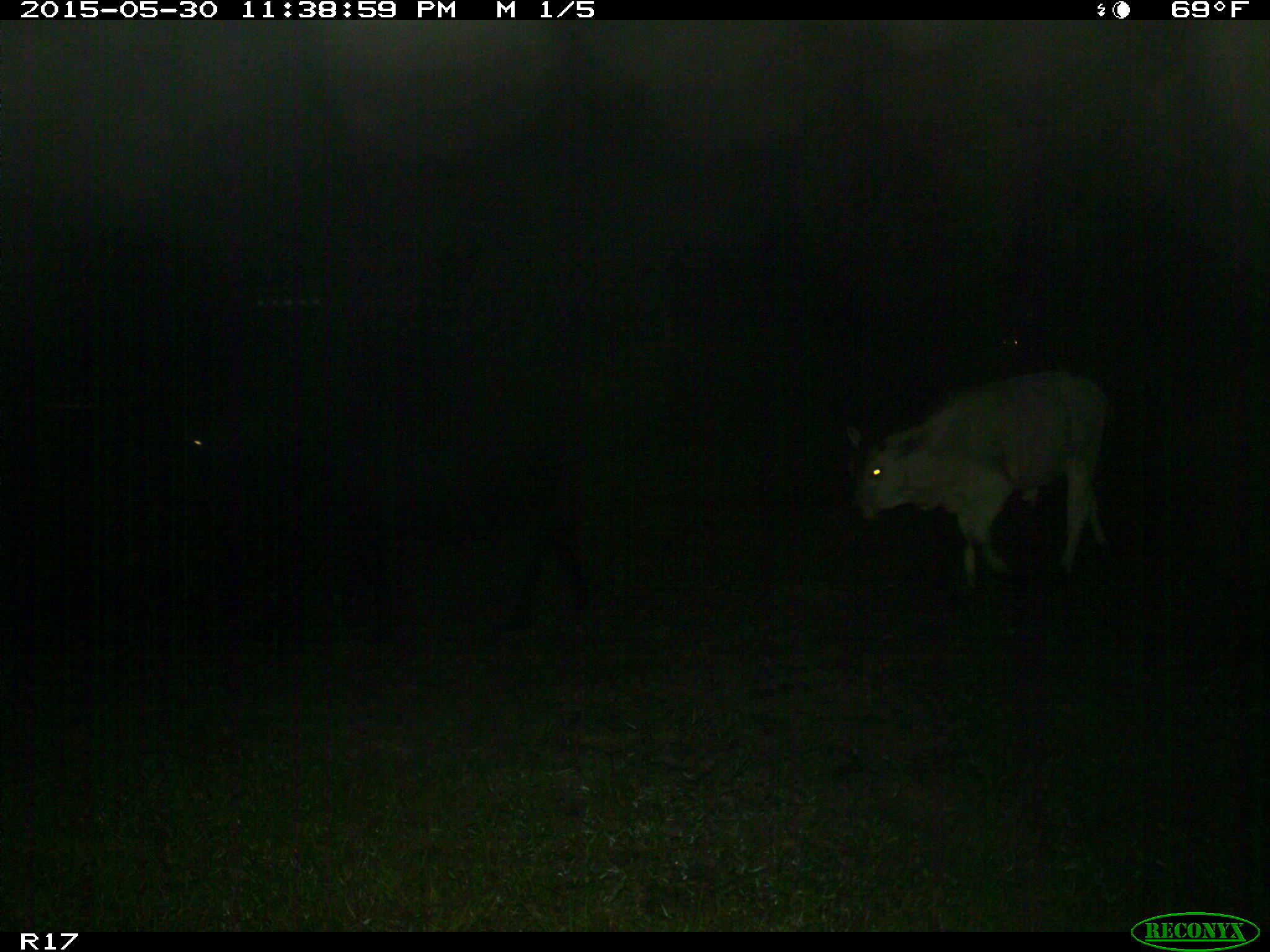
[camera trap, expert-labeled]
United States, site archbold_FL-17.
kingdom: Animalia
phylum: Chordata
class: Mammalia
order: Artiodactyla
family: Bovidae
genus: Bos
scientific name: Bos taurus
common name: domestic cow